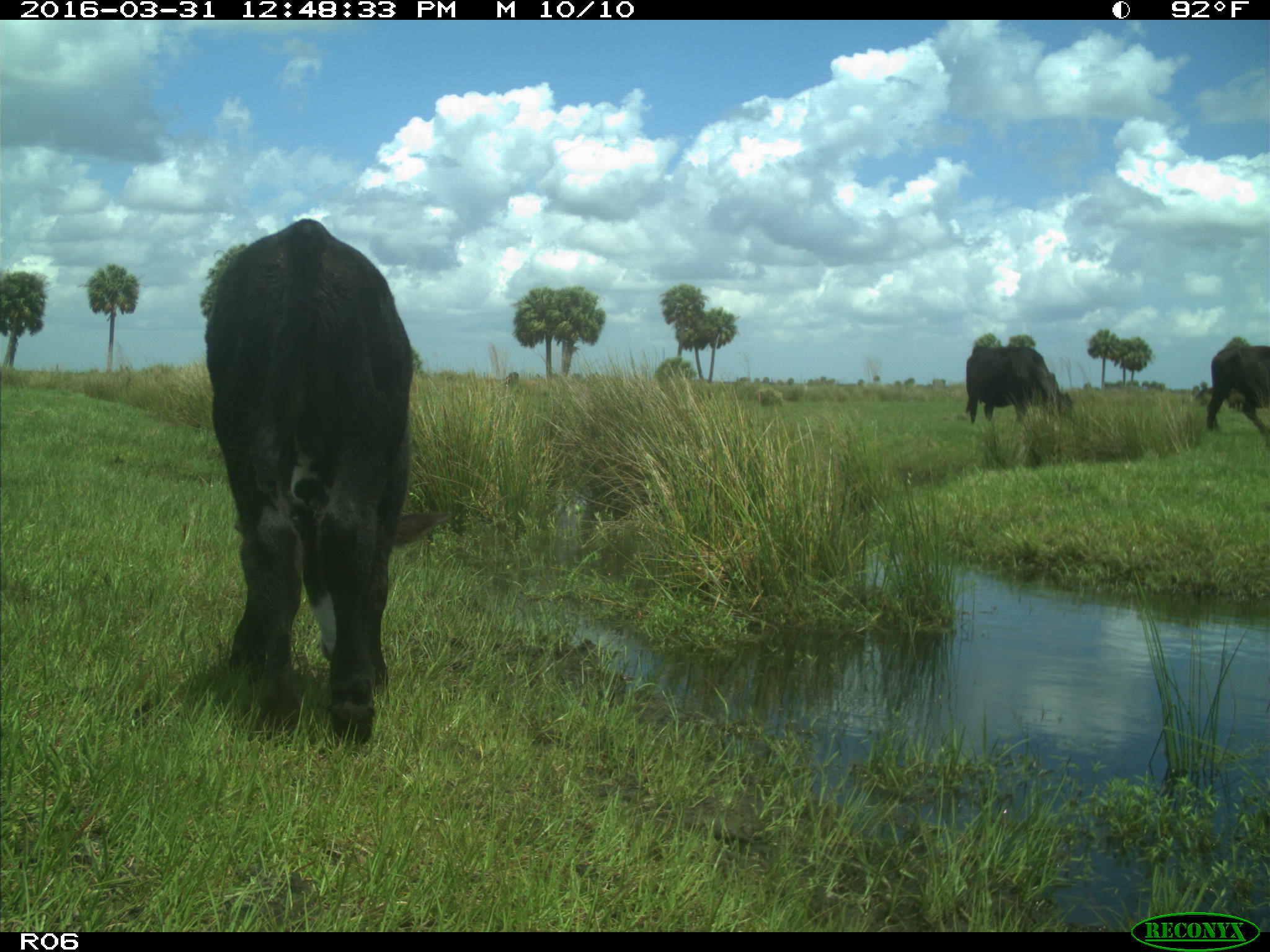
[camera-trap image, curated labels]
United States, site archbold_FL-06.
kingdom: Animalia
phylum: Chordata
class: Mammalia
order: Artiodactyla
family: Bovidae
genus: Bos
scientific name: Bos taurus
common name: domestic cow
Bos taurus (domestic cow).